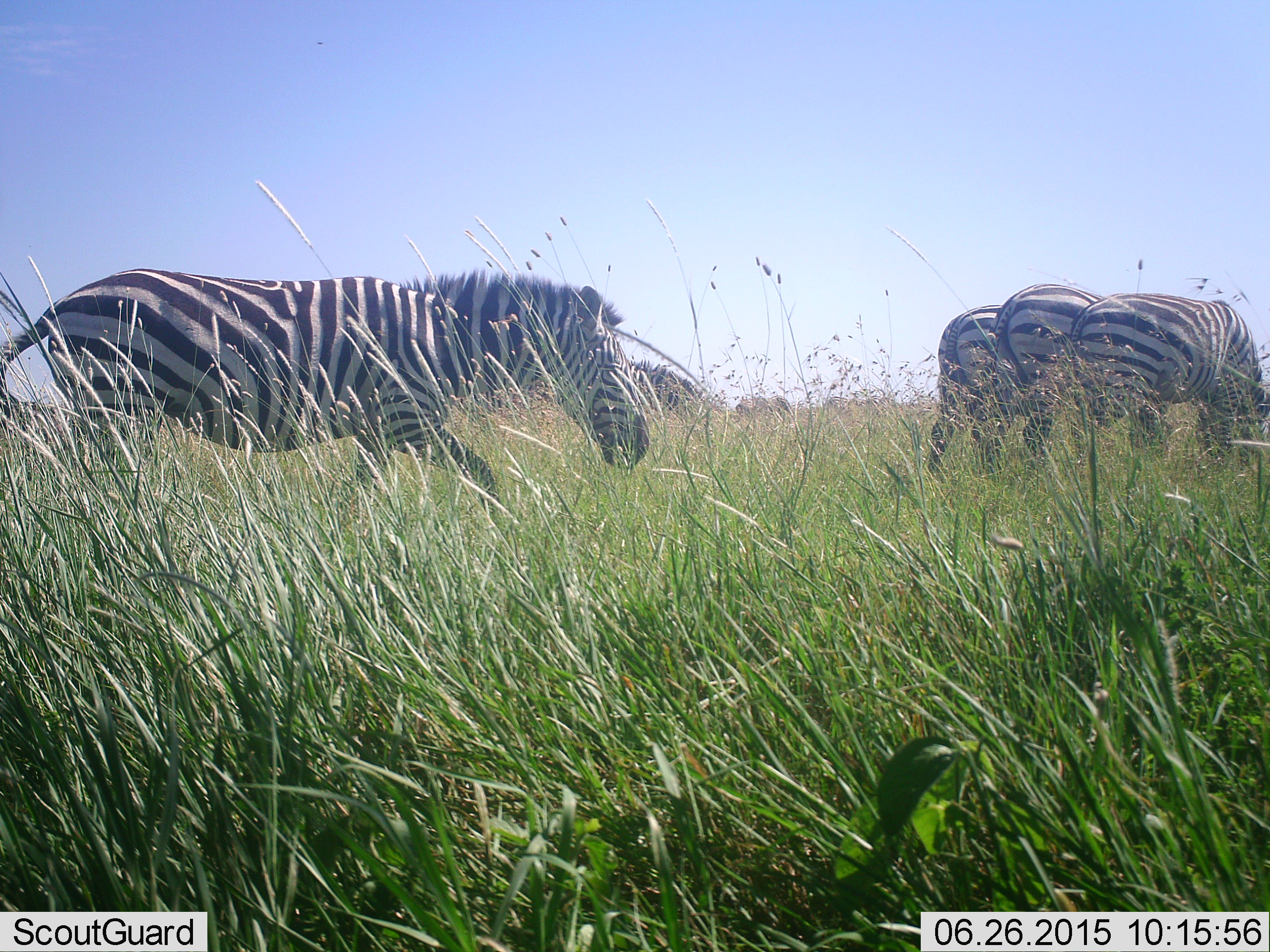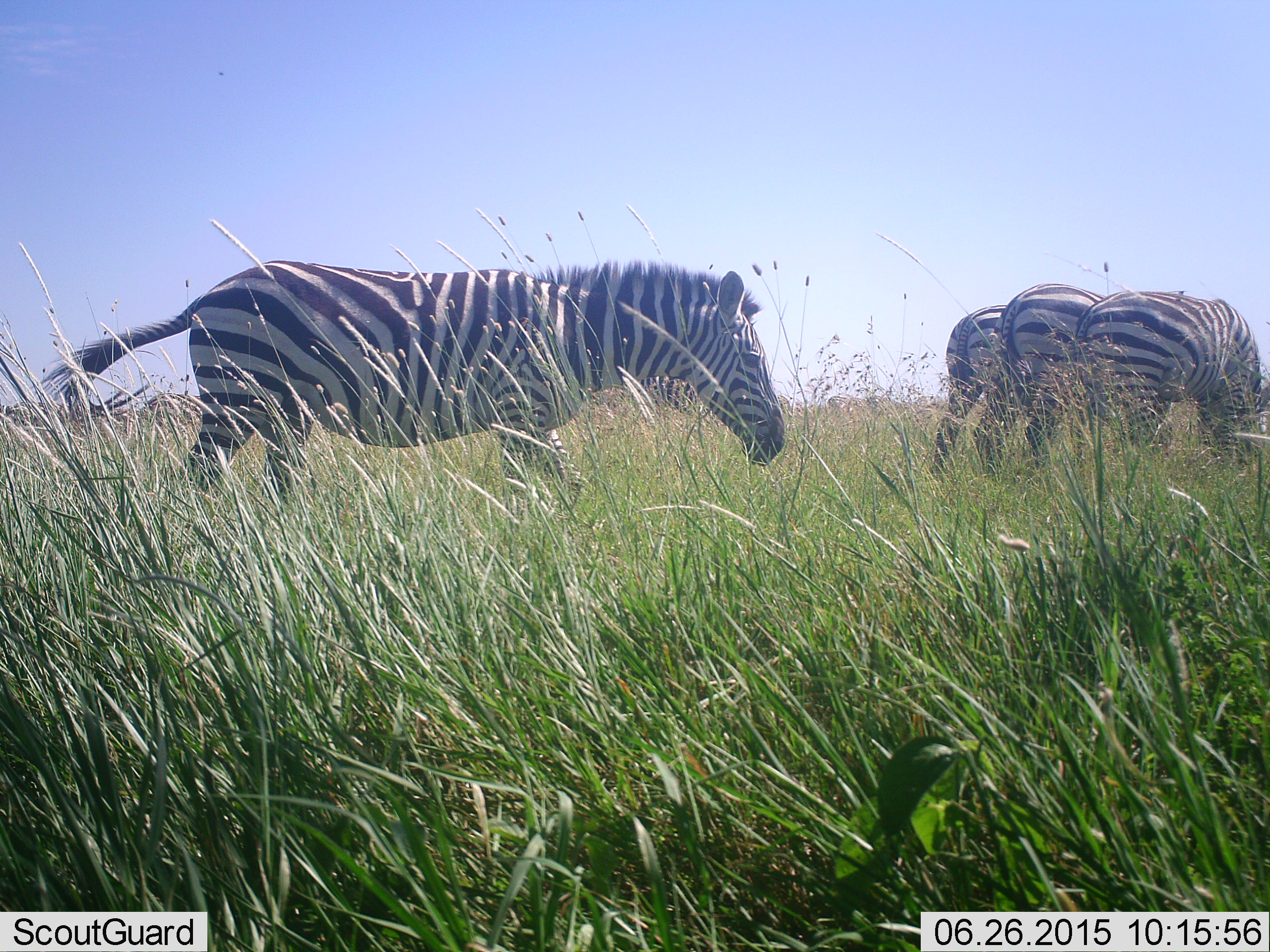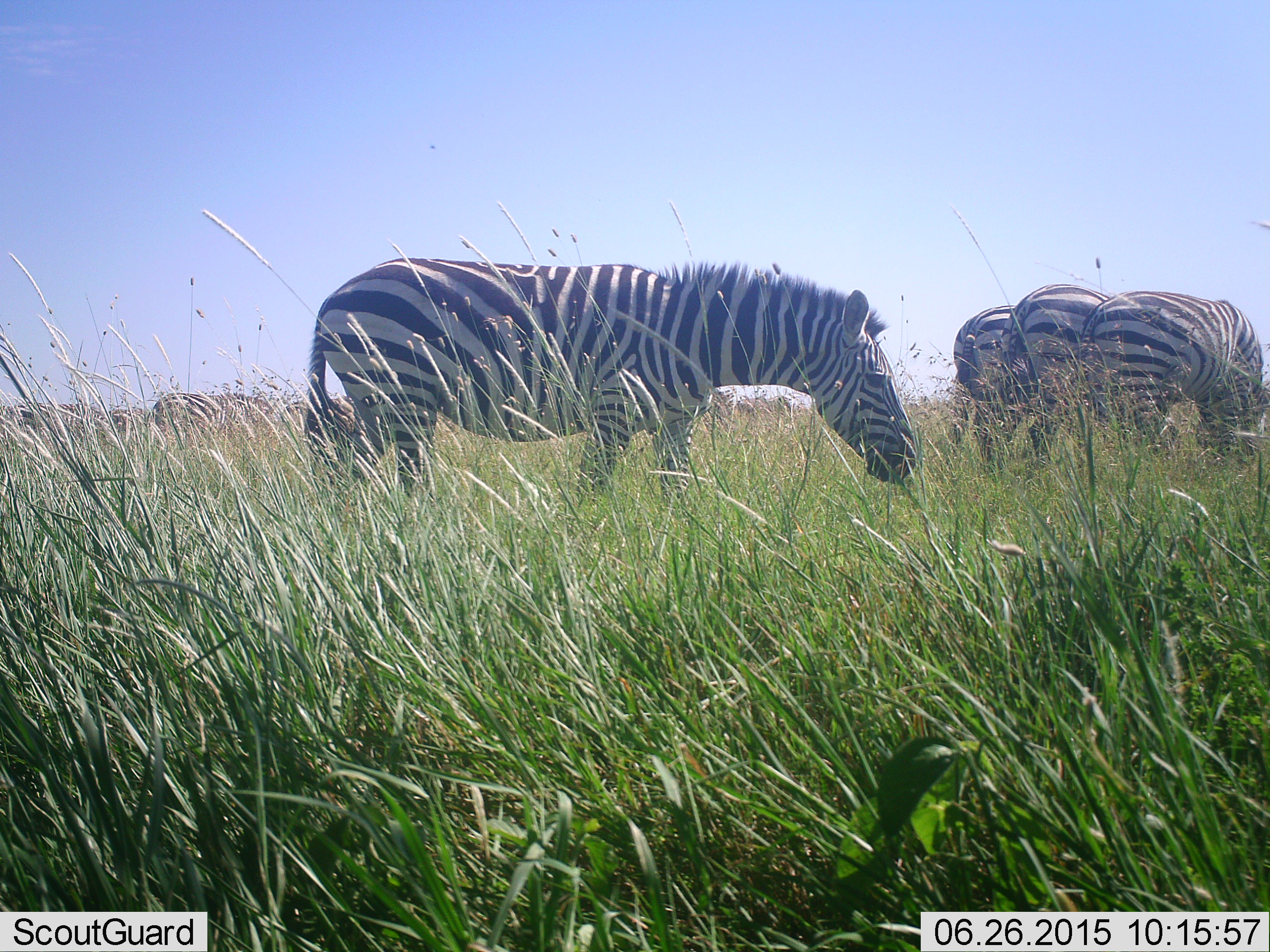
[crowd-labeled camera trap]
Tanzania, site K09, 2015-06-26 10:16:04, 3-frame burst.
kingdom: Animalia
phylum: Chordata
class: Mammalia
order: Perissodactyla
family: Equidae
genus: Equus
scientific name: Equus quagga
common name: plains zebra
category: zebra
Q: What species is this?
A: Zebra (plains zebra) (Equus quagga).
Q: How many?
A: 7.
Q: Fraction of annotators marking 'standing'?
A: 40%.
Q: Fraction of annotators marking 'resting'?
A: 0%.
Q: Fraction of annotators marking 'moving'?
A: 80%.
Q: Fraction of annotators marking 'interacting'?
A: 0%.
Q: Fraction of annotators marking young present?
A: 0%.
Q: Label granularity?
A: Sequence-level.